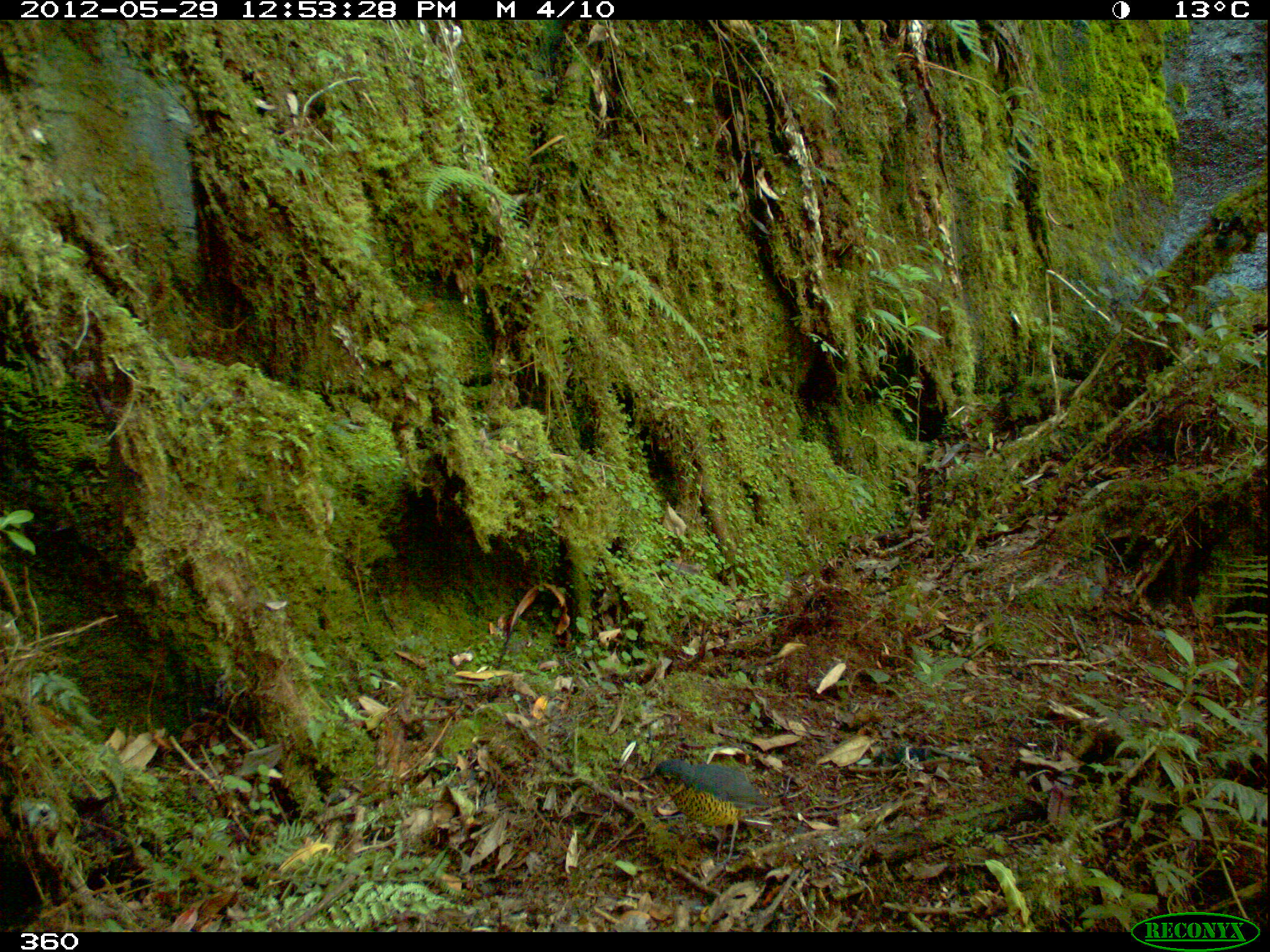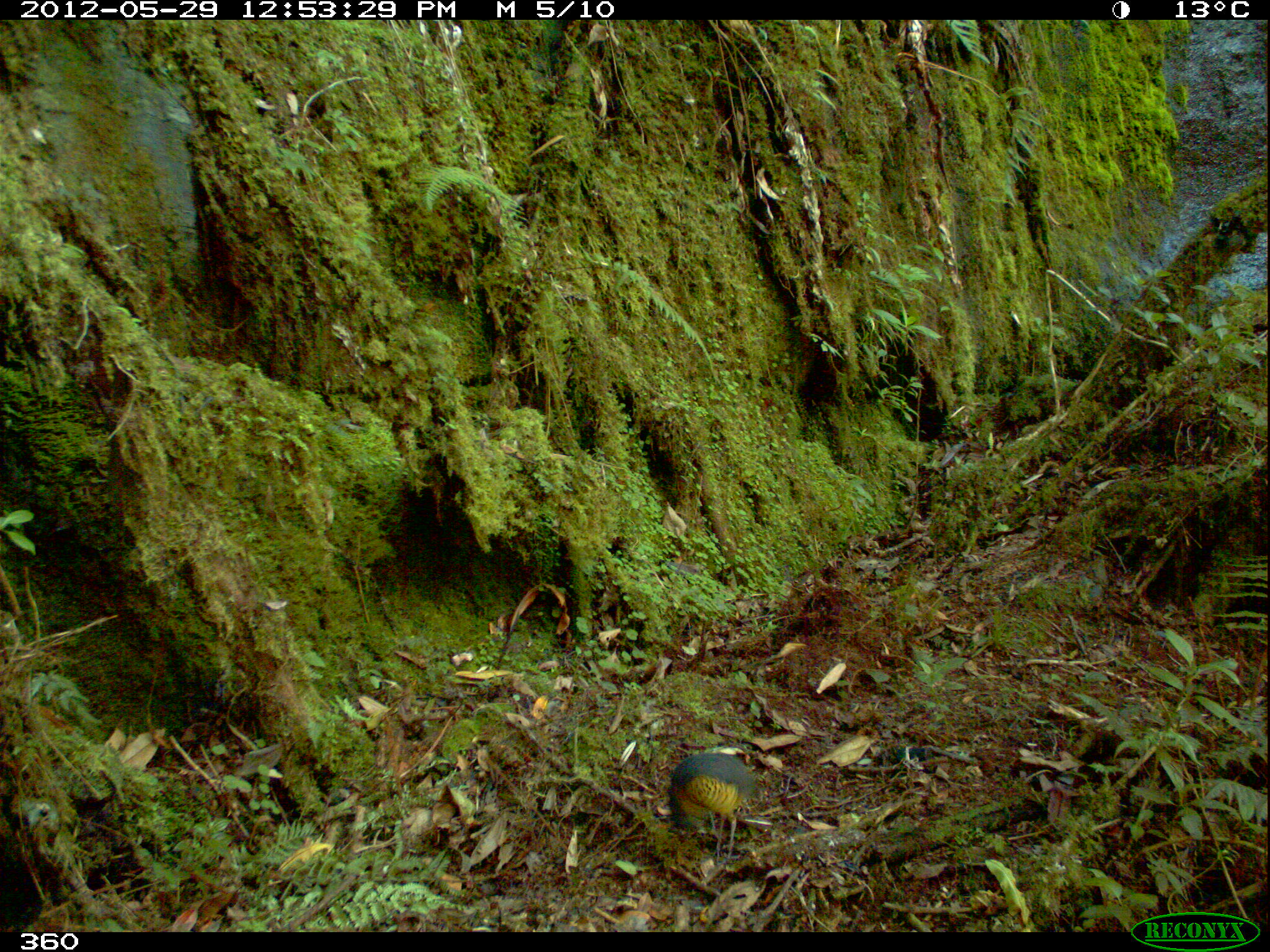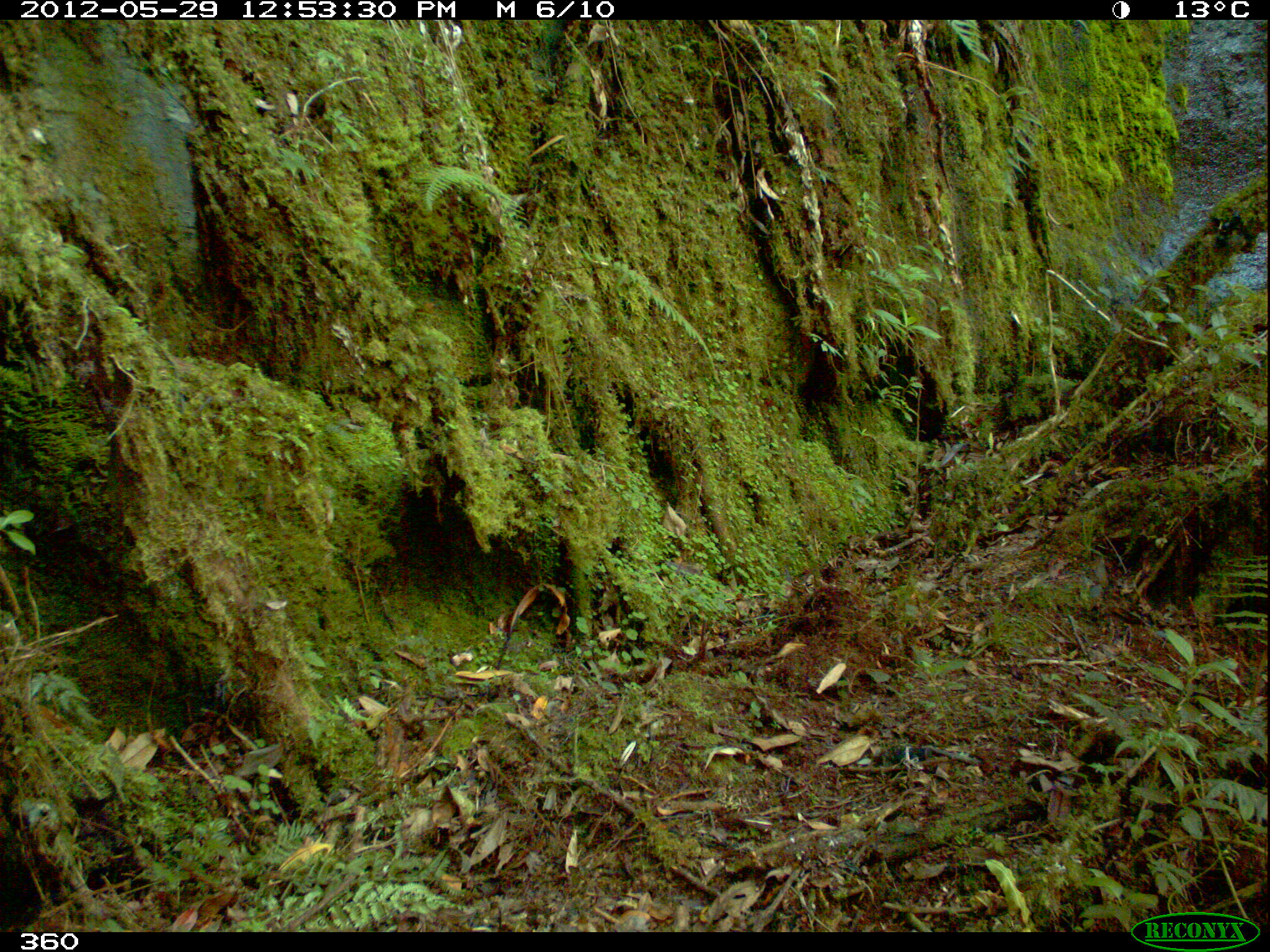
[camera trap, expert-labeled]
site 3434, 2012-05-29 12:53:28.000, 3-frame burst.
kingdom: Animalia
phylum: Chordata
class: Aves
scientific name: Aves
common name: bird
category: unknown bird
Unknown bird (bird) (Aves).